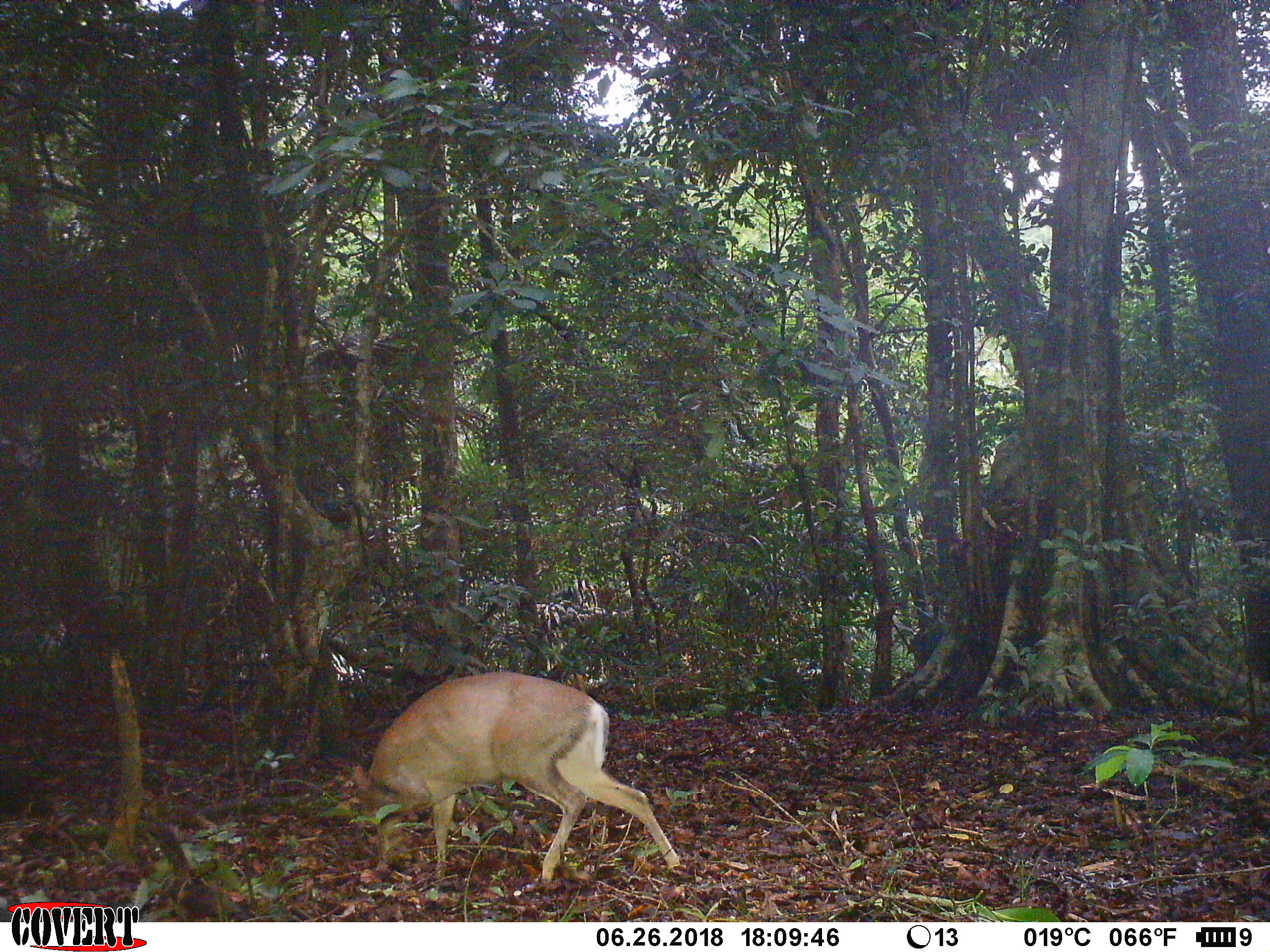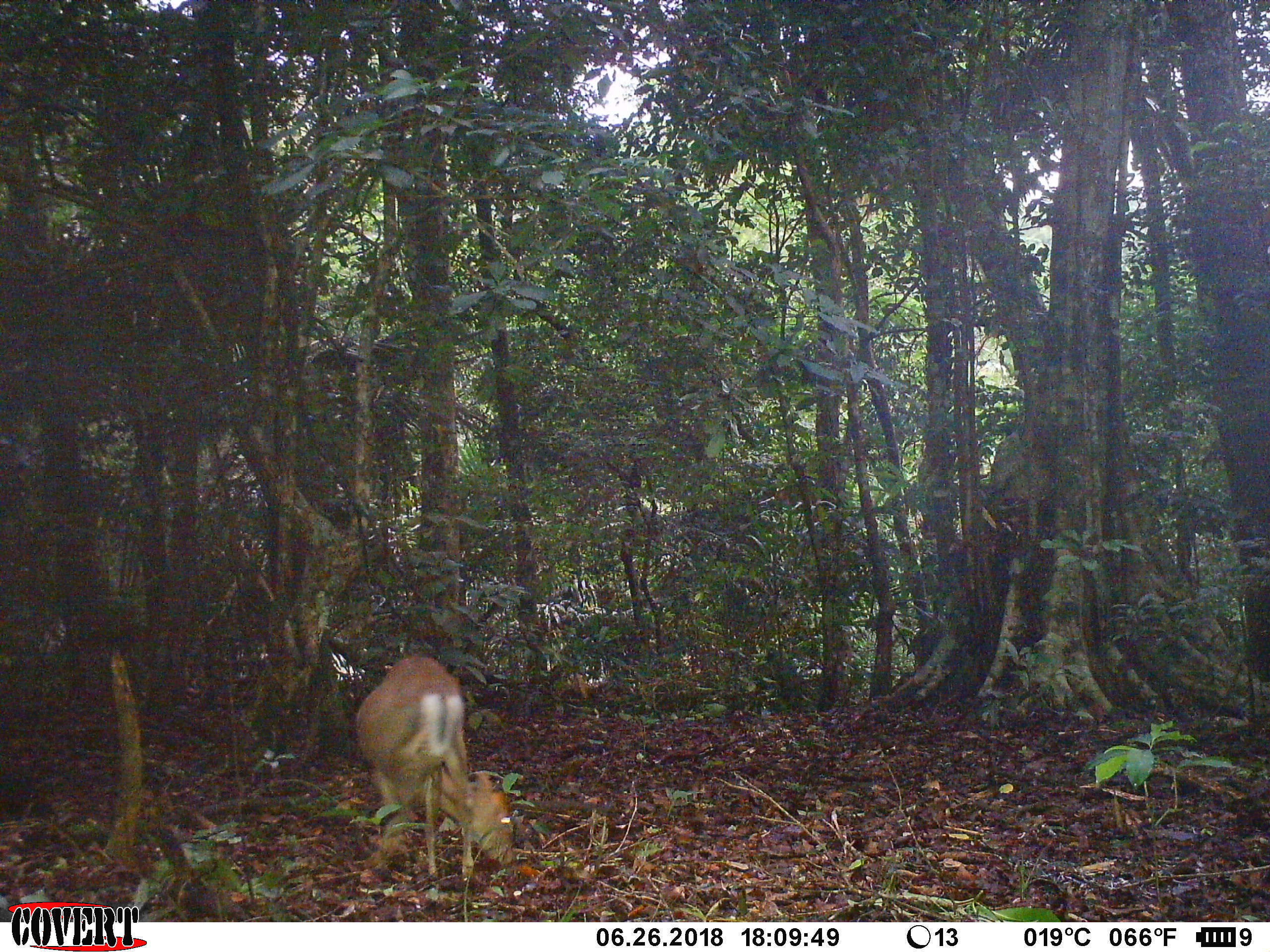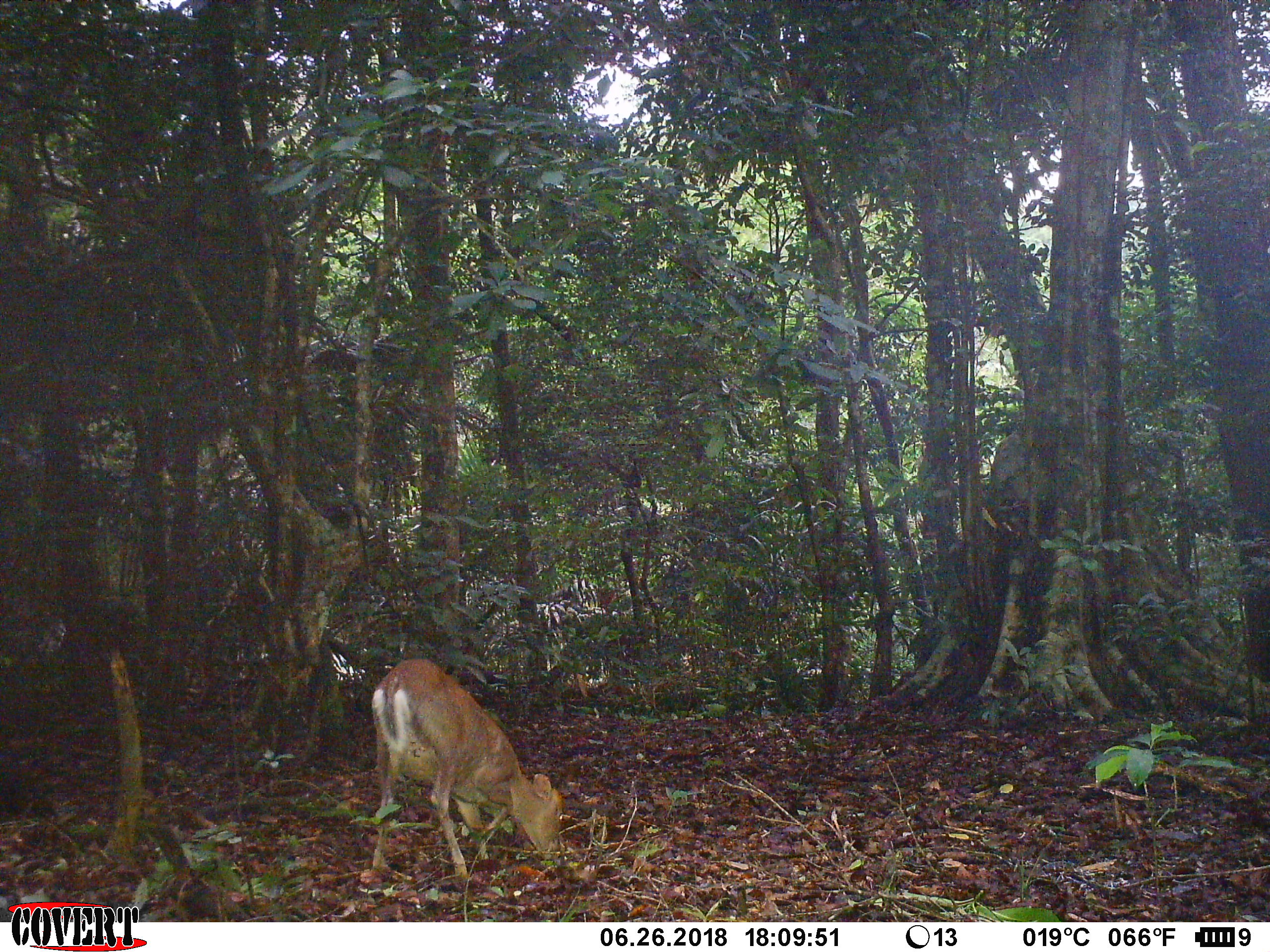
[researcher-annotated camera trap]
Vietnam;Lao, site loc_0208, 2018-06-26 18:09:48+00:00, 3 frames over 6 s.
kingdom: Animalia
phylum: Chordata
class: Mammalia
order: Artiodactyla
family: Cervidae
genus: Muntiacus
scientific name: Muntiacus rooseveltorum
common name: roosevelt's muntjac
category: roosevelts muntjac group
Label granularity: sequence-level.